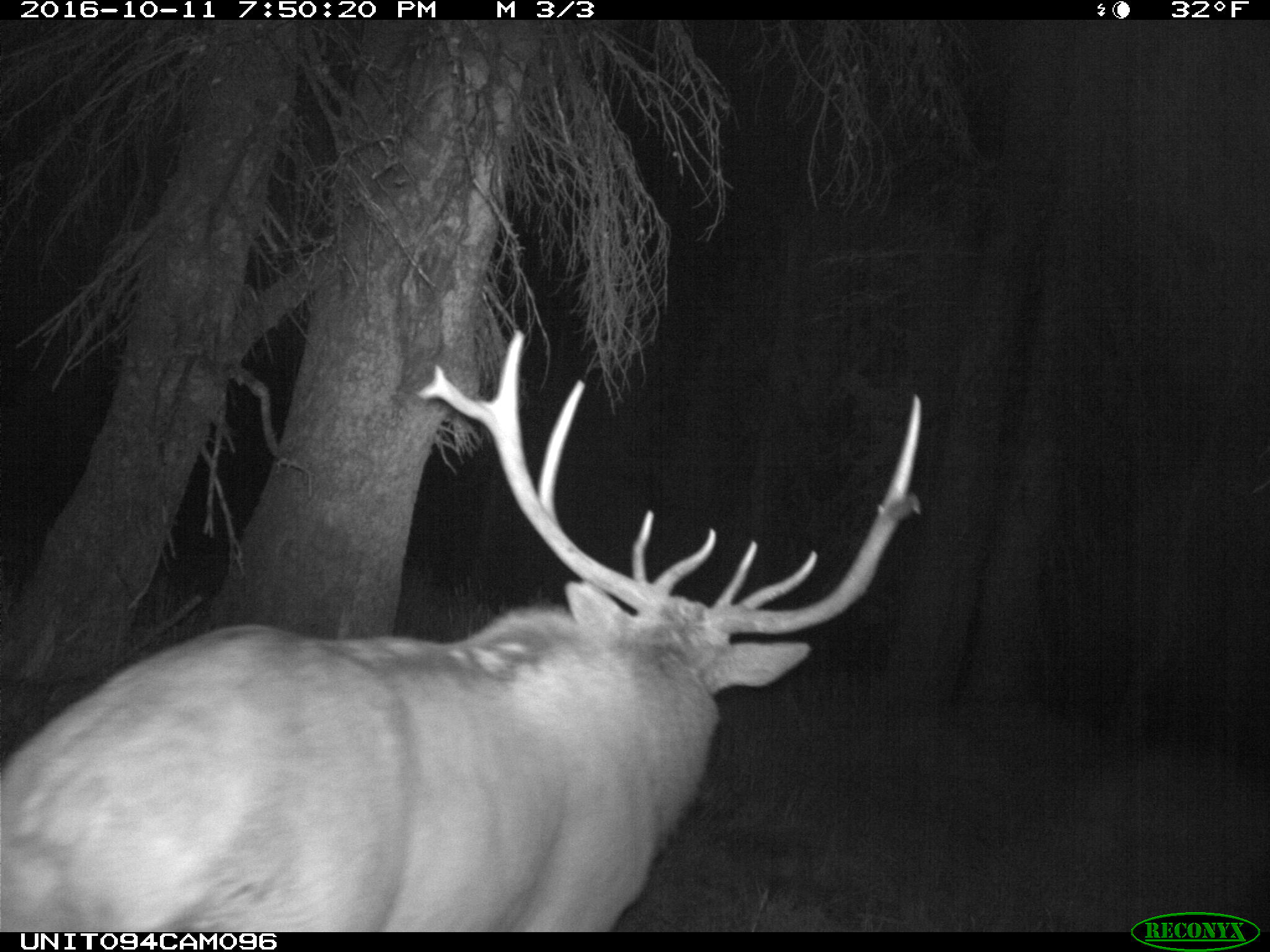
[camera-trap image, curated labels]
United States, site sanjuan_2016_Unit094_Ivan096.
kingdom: Animalia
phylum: Chordata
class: Mammalia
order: Artiodactyla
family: Cervidae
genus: Cervus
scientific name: Cervus elaphus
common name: red deer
Cervus elaphus (red deer).